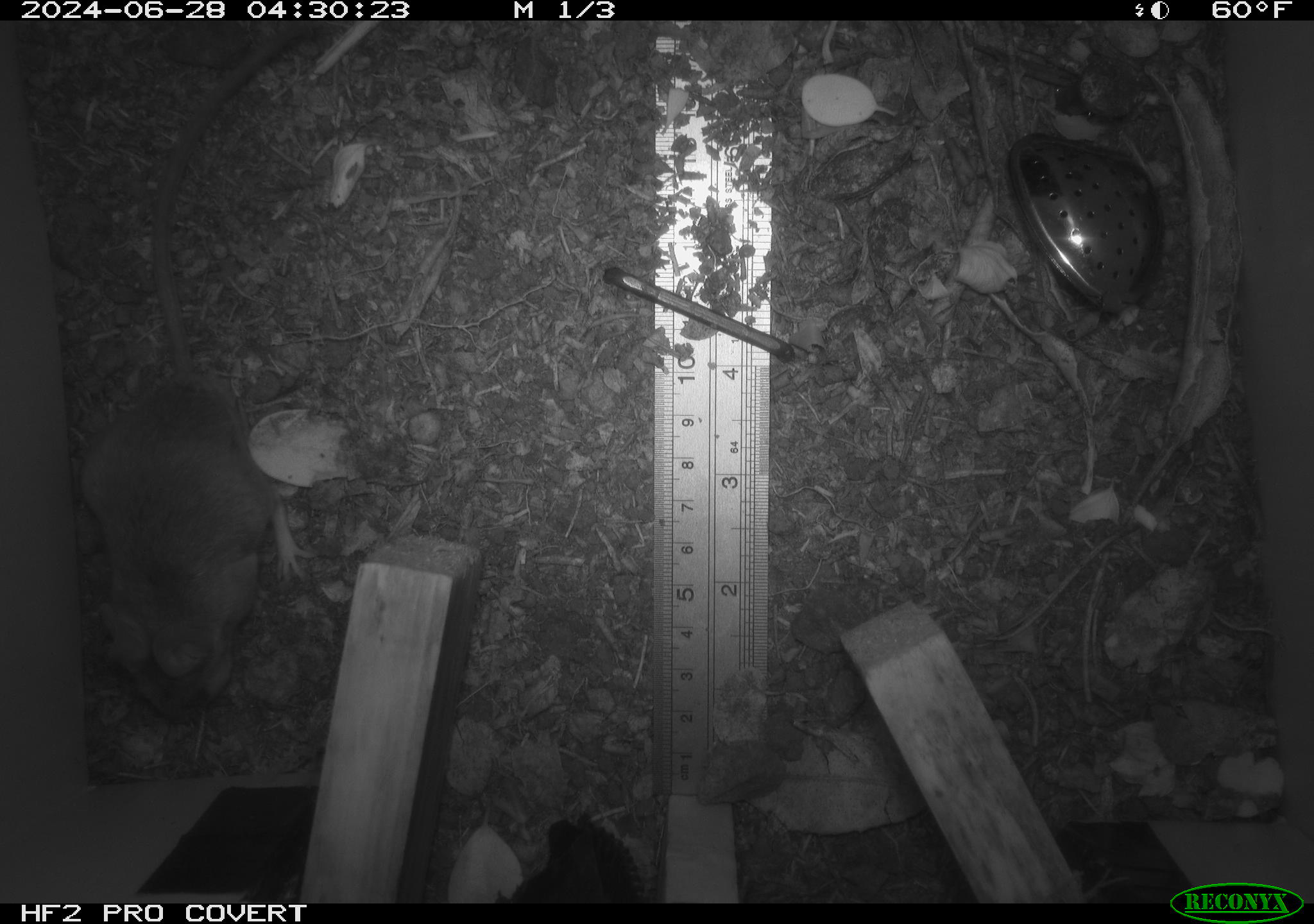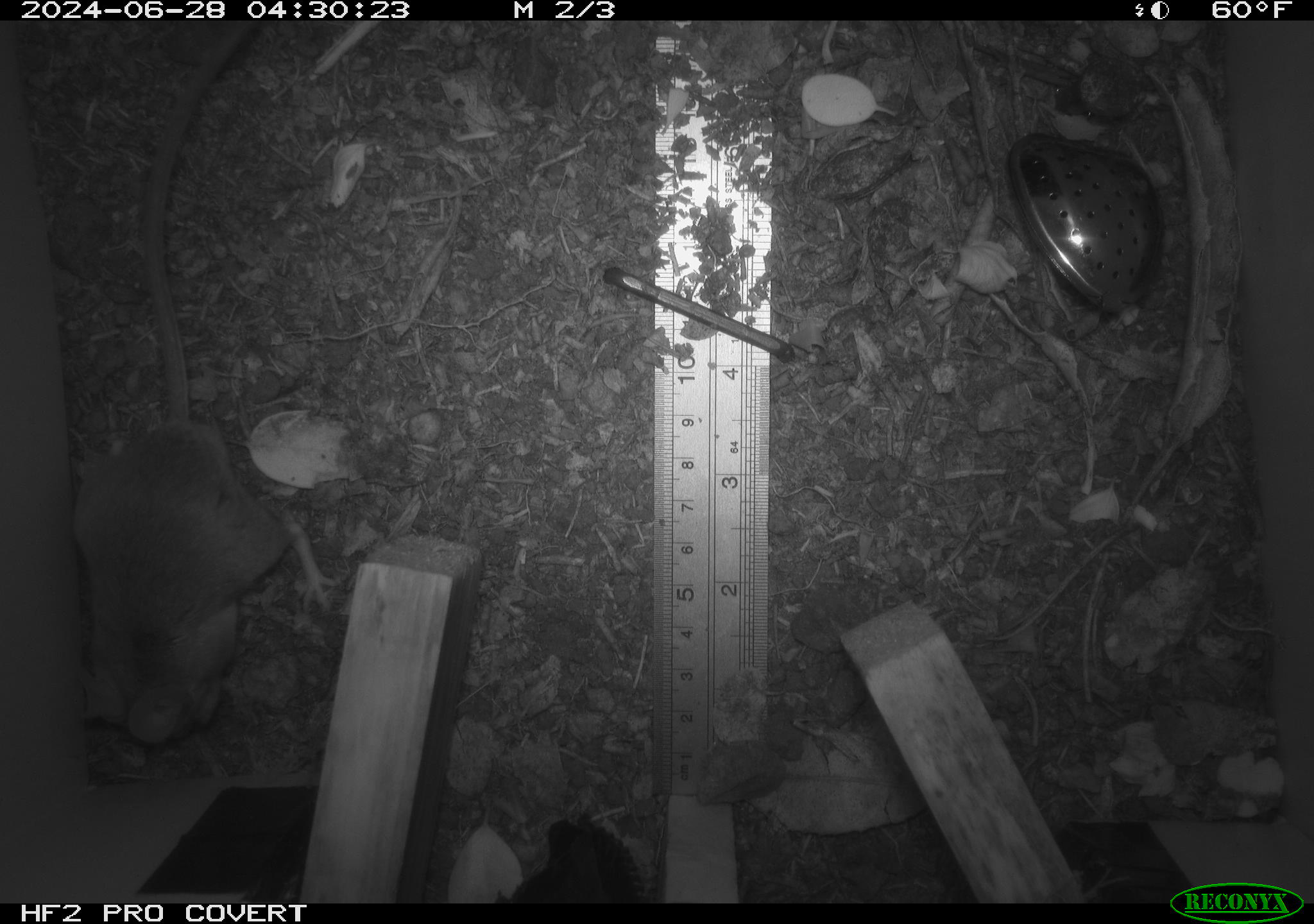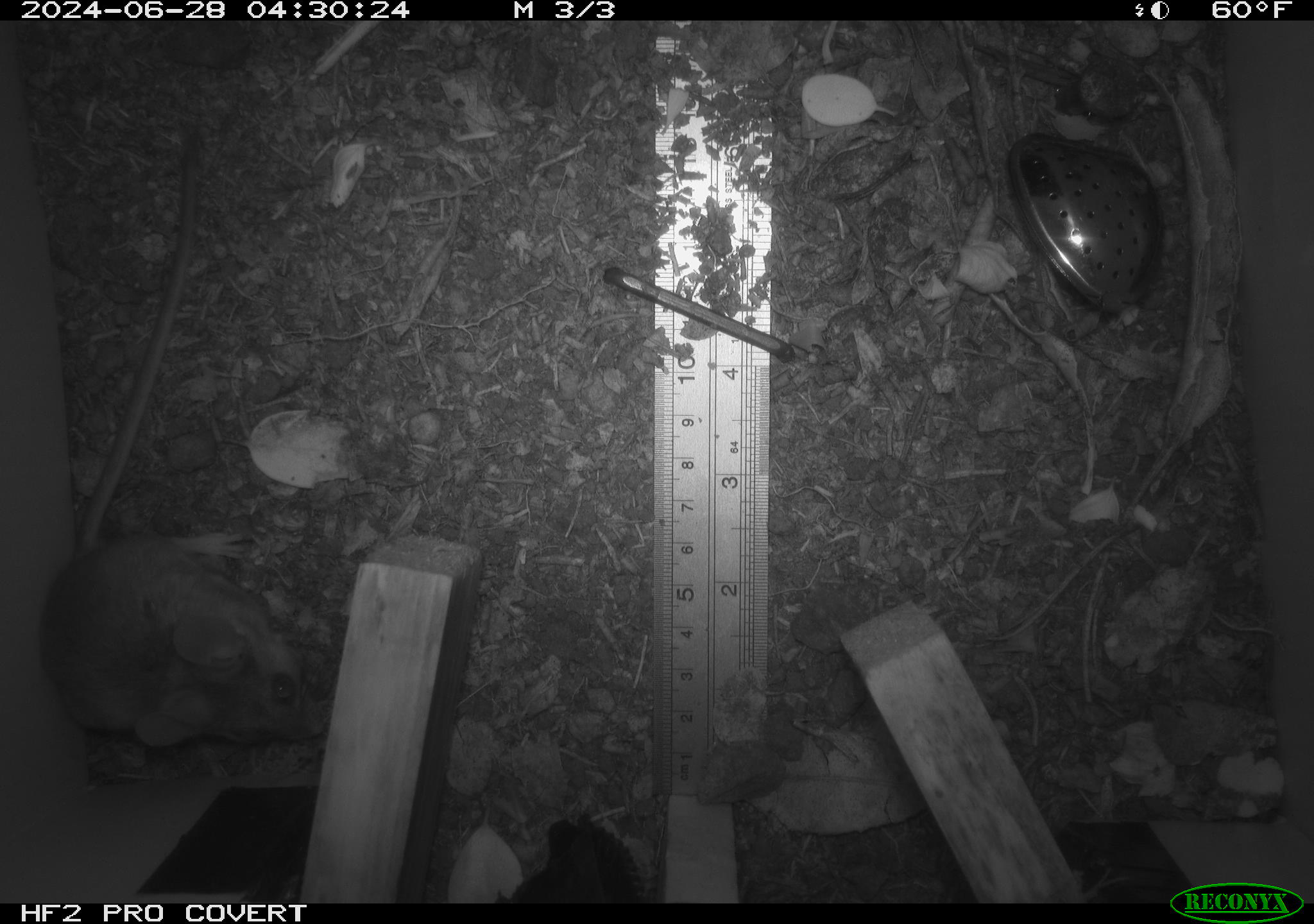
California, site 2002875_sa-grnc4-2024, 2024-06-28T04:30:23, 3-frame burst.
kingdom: Animalia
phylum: Chordata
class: Mammalia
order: Rodentia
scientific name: Rodentia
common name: rodent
Rodent (Rodentia).